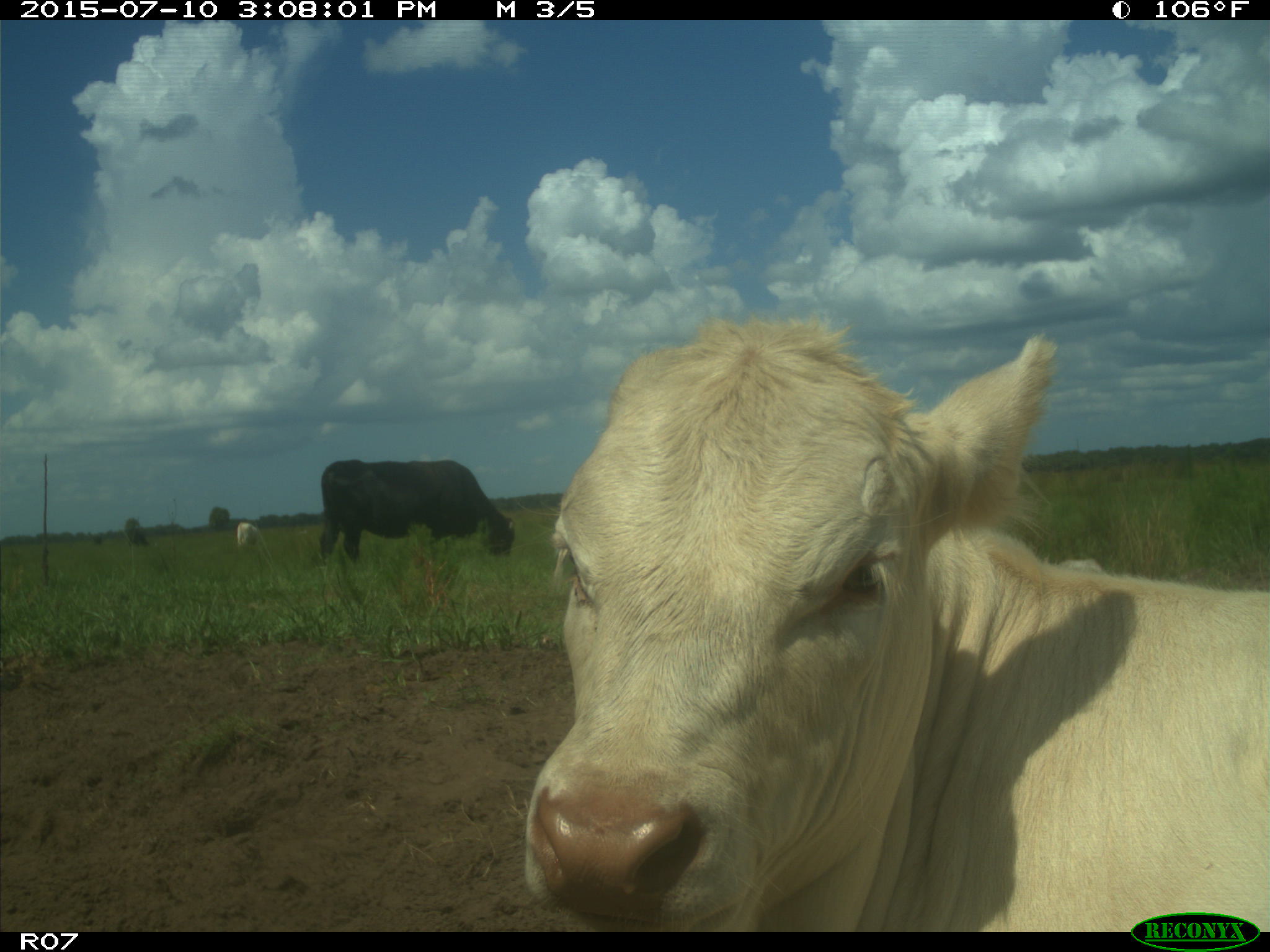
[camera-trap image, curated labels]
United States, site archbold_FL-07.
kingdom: Animalia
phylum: Chordata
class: Mammalia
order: Artiodactyla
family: Bovidae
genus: Bos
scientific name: Bos taurus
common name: domestic cow